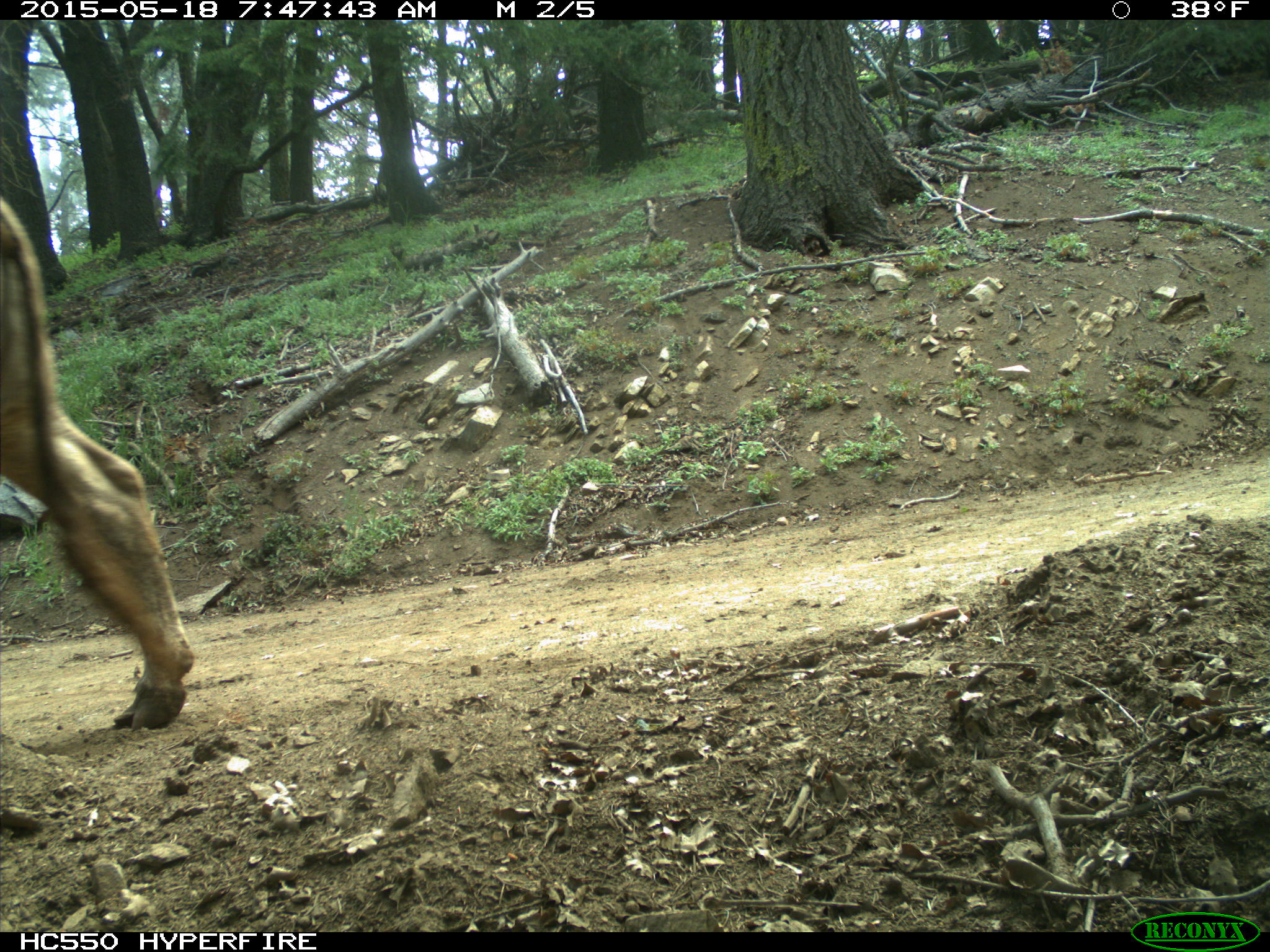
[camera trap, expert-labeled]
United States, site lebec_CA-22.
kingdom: Animalia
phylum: Chordata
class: Mammalia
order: Artiodactyla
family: Bovidae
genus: Bos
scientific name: Bos taurus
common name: domestic cow